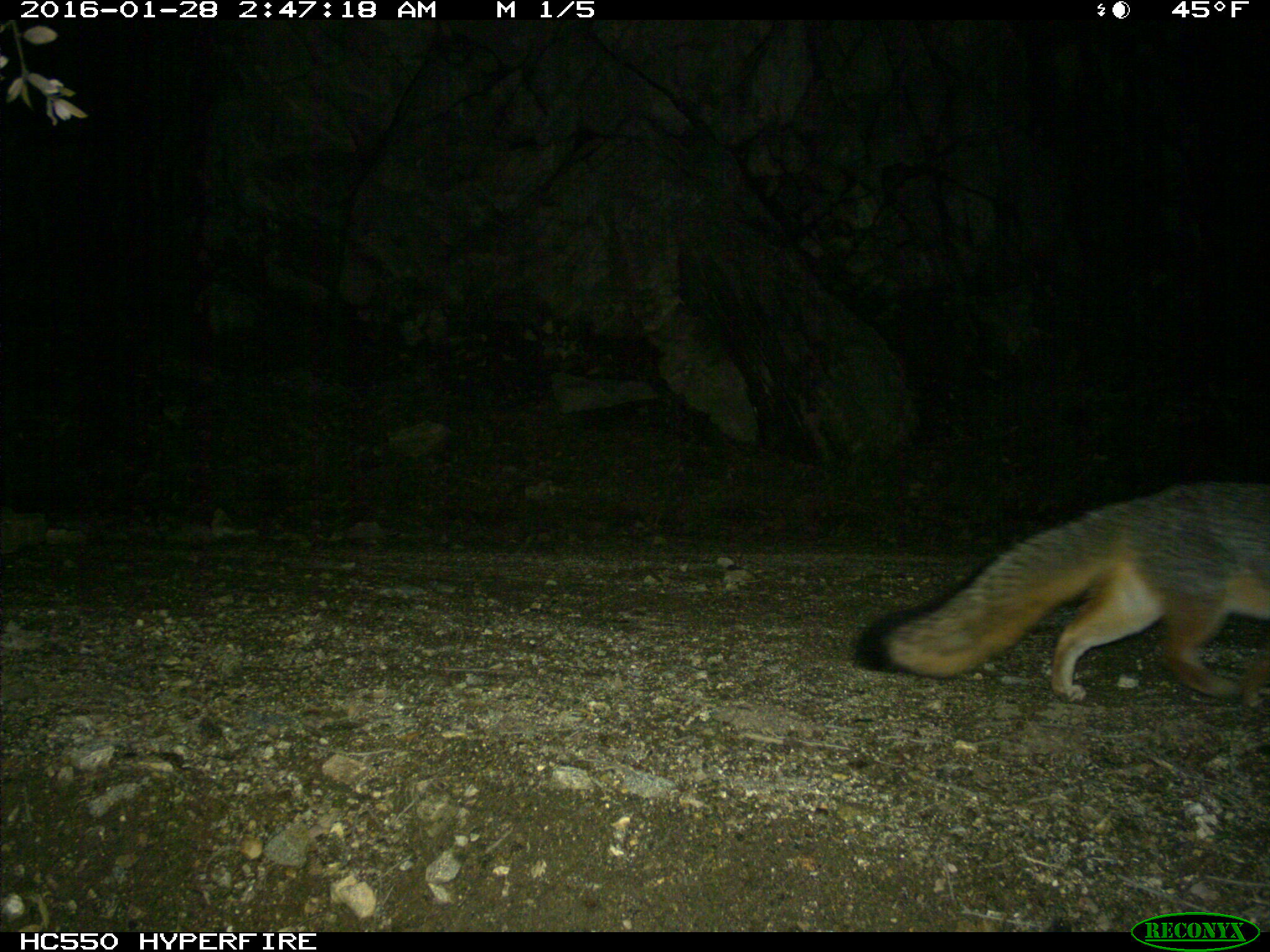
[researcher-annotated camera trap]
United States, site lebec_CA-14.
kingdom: Animalia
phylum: Chordata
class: Mammalia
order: Carnivora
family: Canidae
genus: Urocyon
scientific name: Urocyon cinereoargenteus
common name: gray fox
Urocyon cinereoargenteus (gray fox).